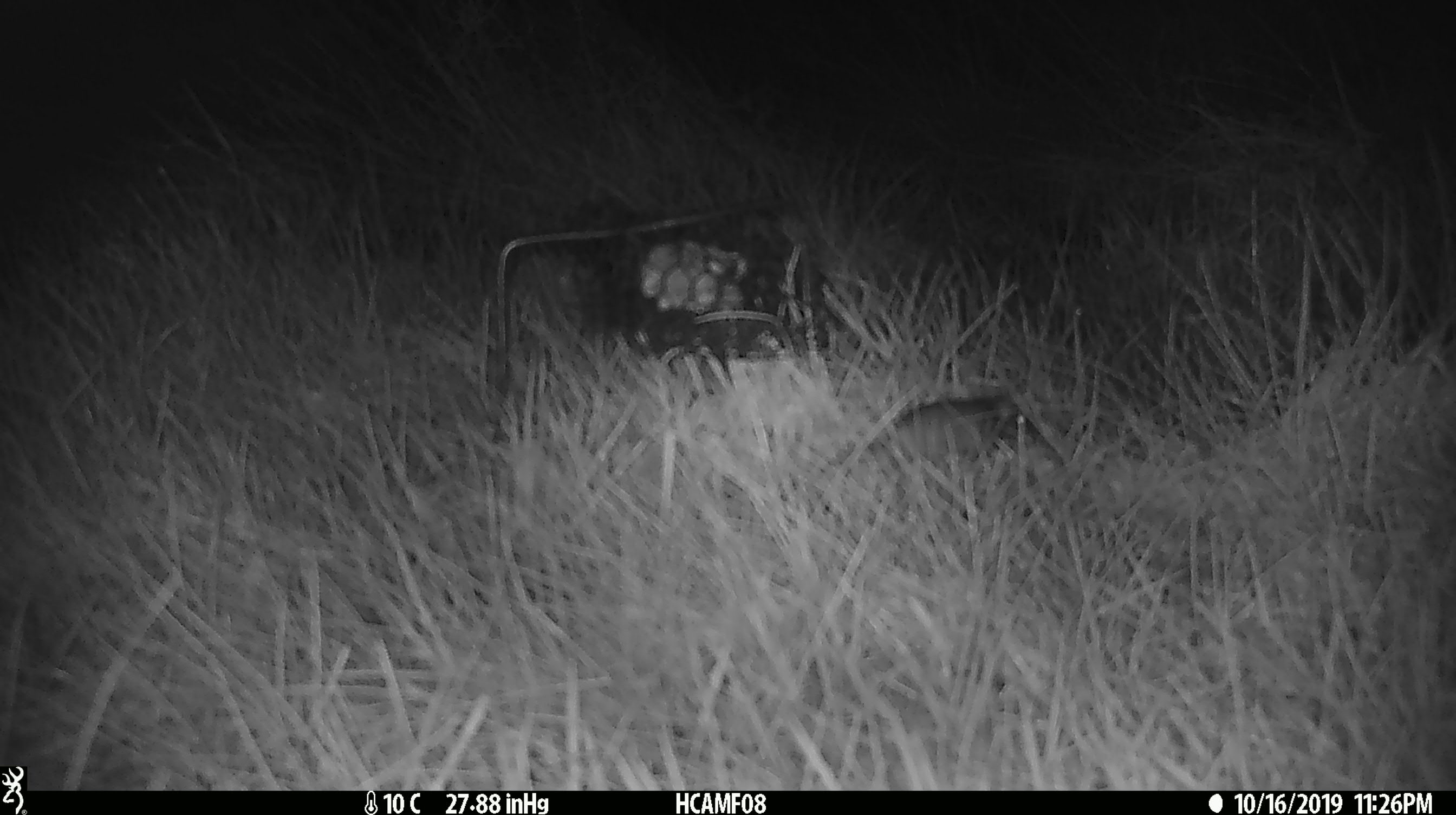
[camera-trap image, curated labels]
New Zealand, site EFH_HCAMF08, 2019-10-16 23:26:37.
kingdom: Animalia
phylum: Chordata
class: Mammalia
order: Rodentia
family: Muridae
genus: Mus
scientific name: Mus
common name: mouse